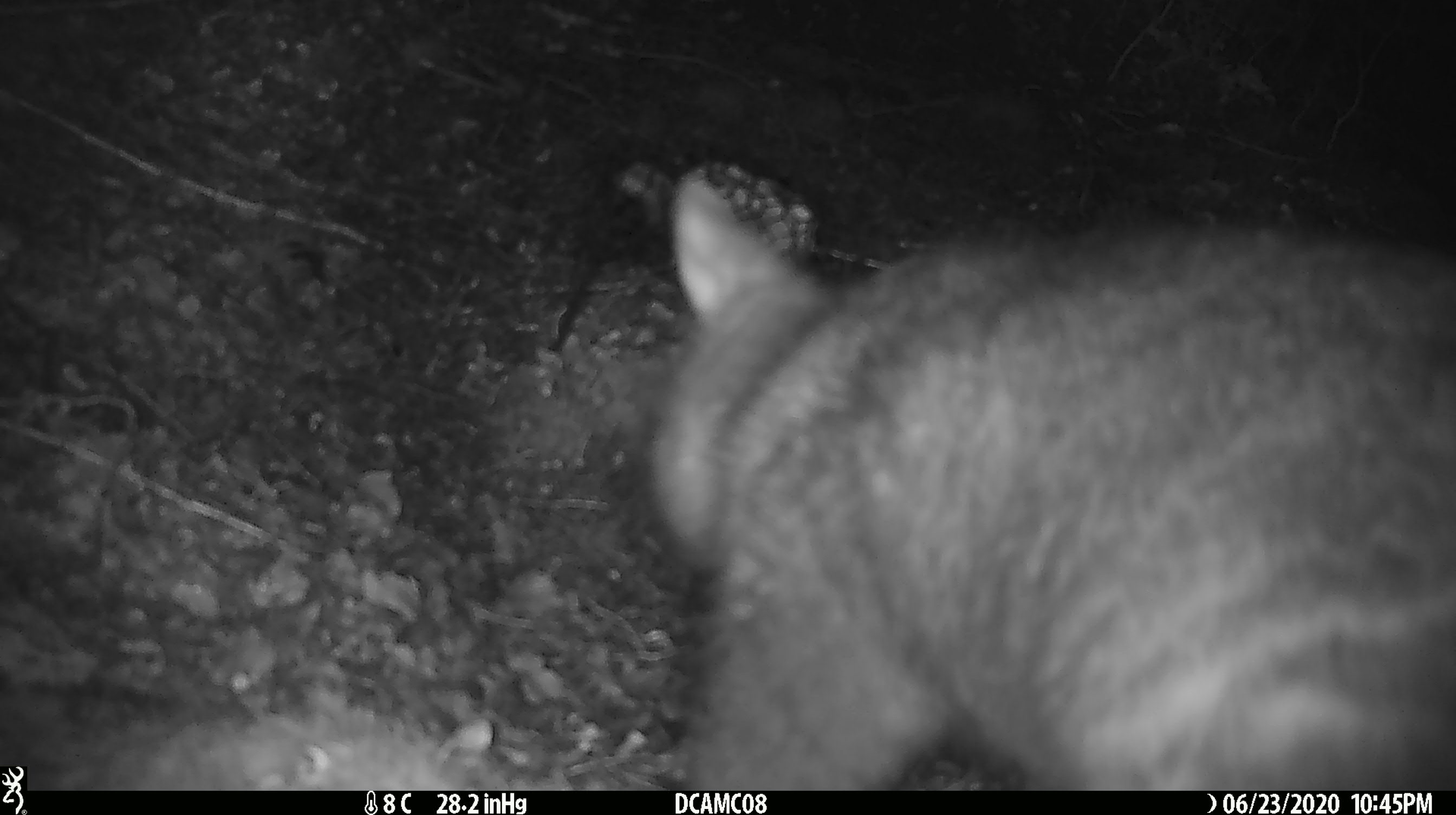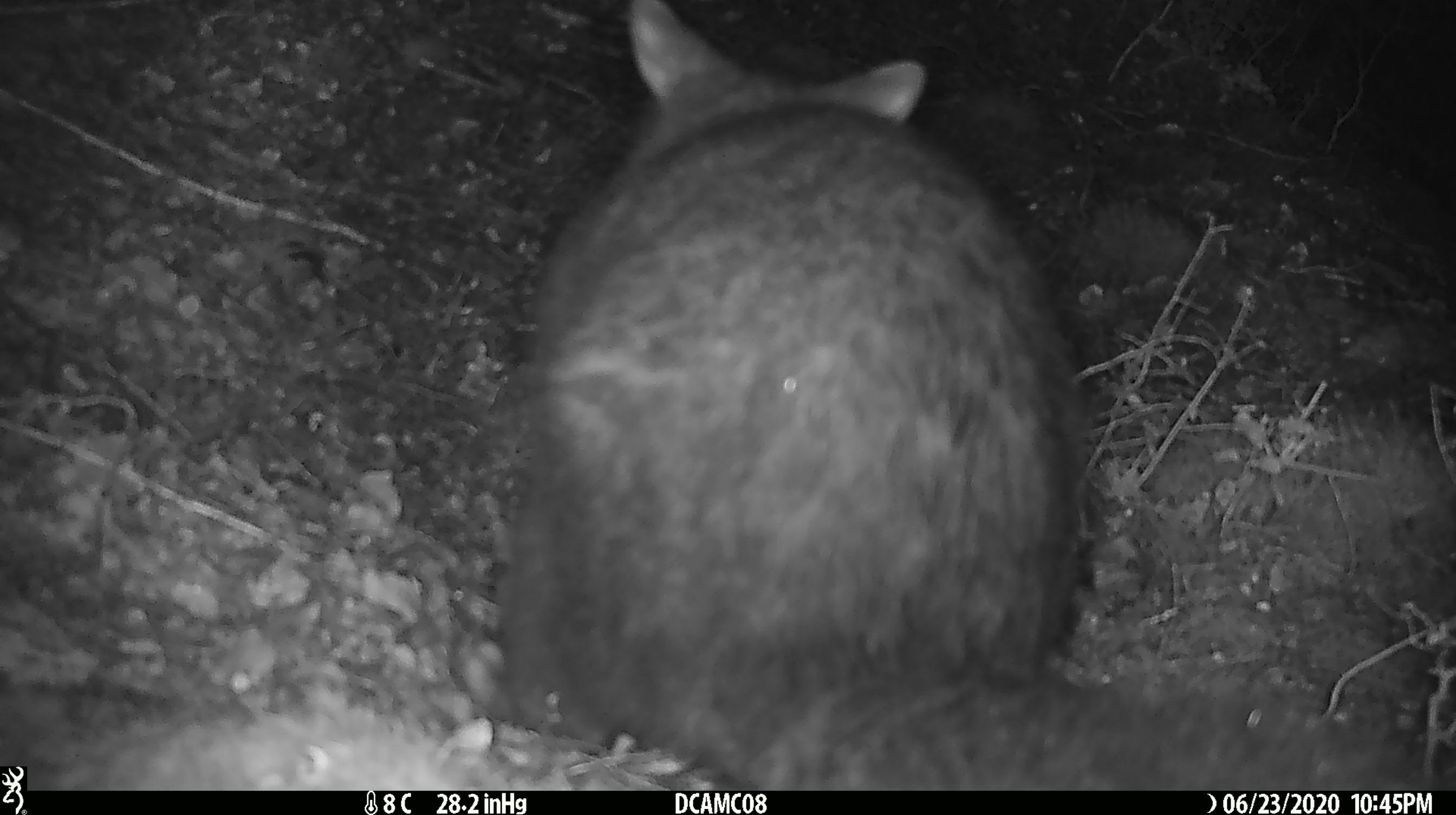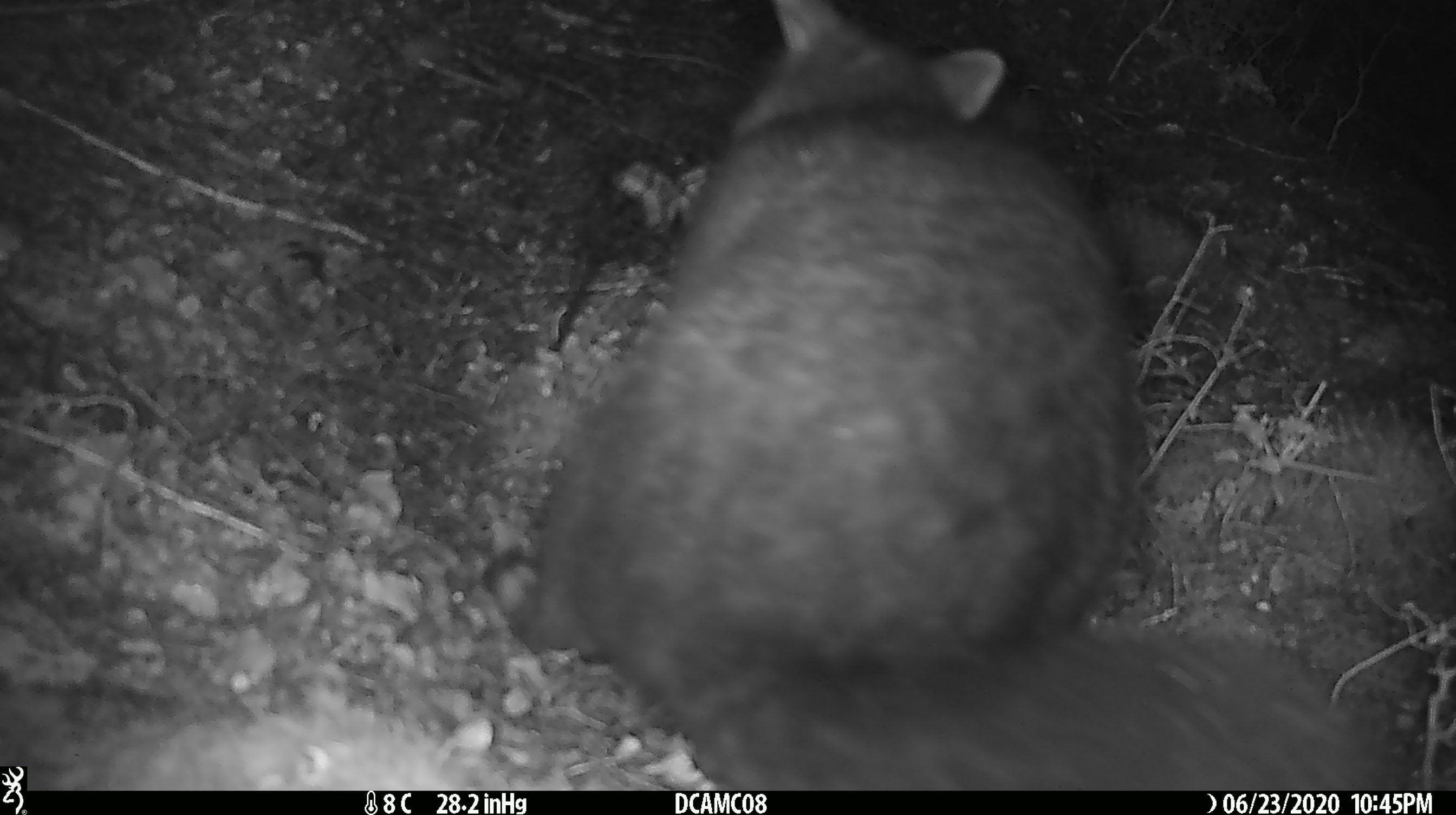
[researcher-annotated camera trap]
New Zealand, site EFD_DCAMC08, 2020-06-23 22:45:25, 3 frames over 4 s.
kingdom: Animalia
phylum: Chordata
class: Mammalia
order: Diprotodontia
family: Phalangeridae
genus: Trichosurus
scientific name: Trichosurus vulpecula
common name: common brushtail possum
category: possum